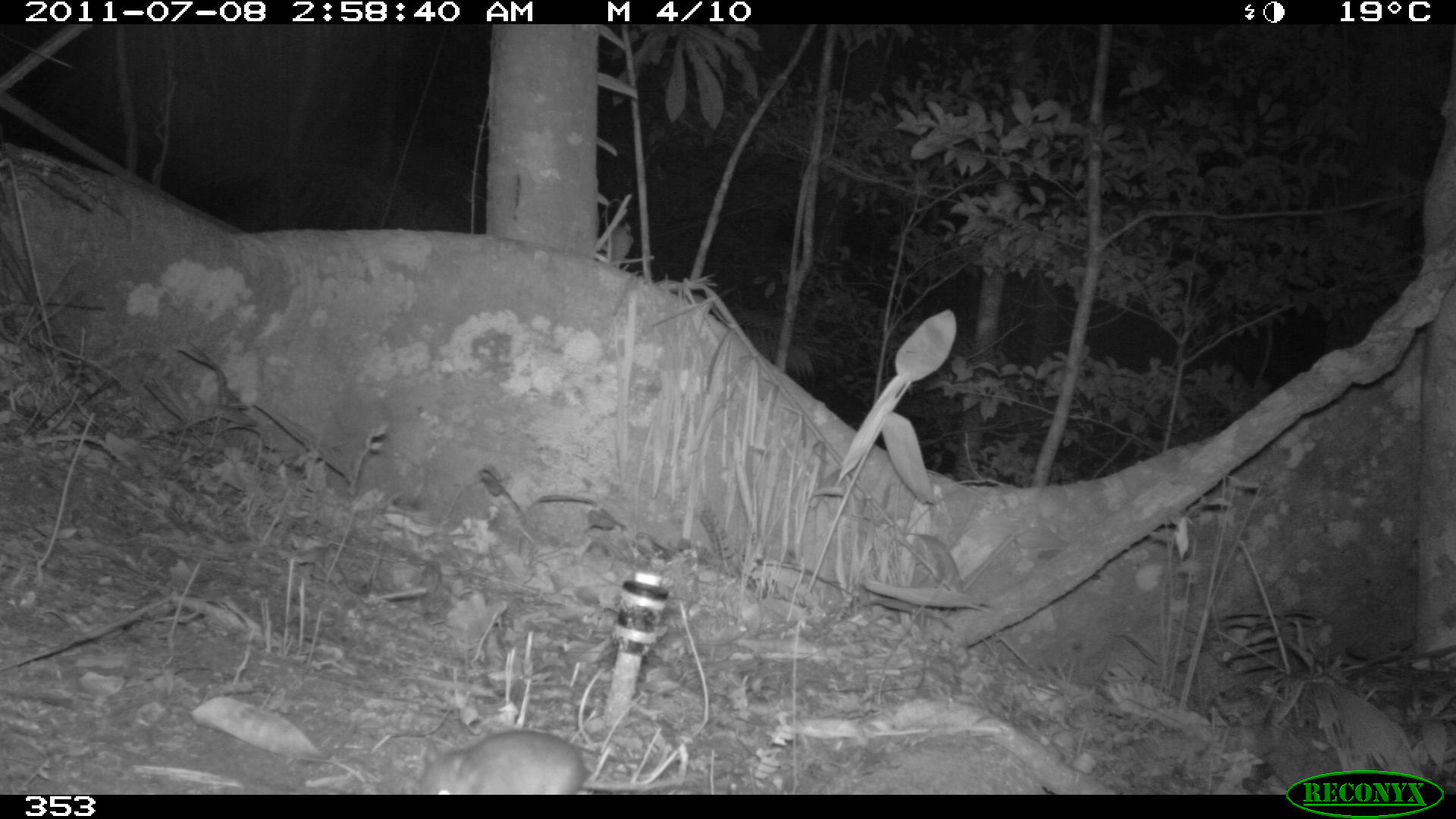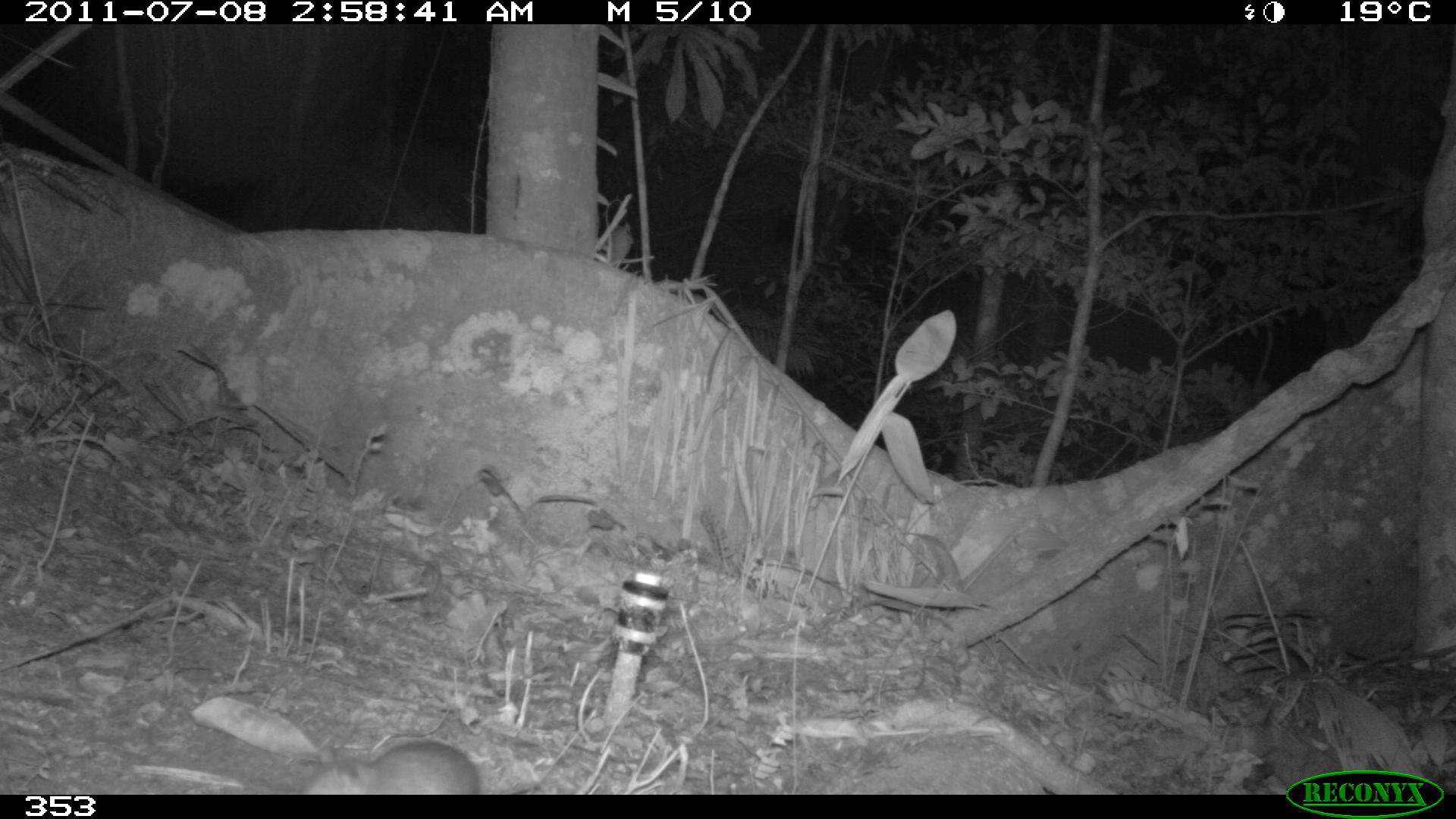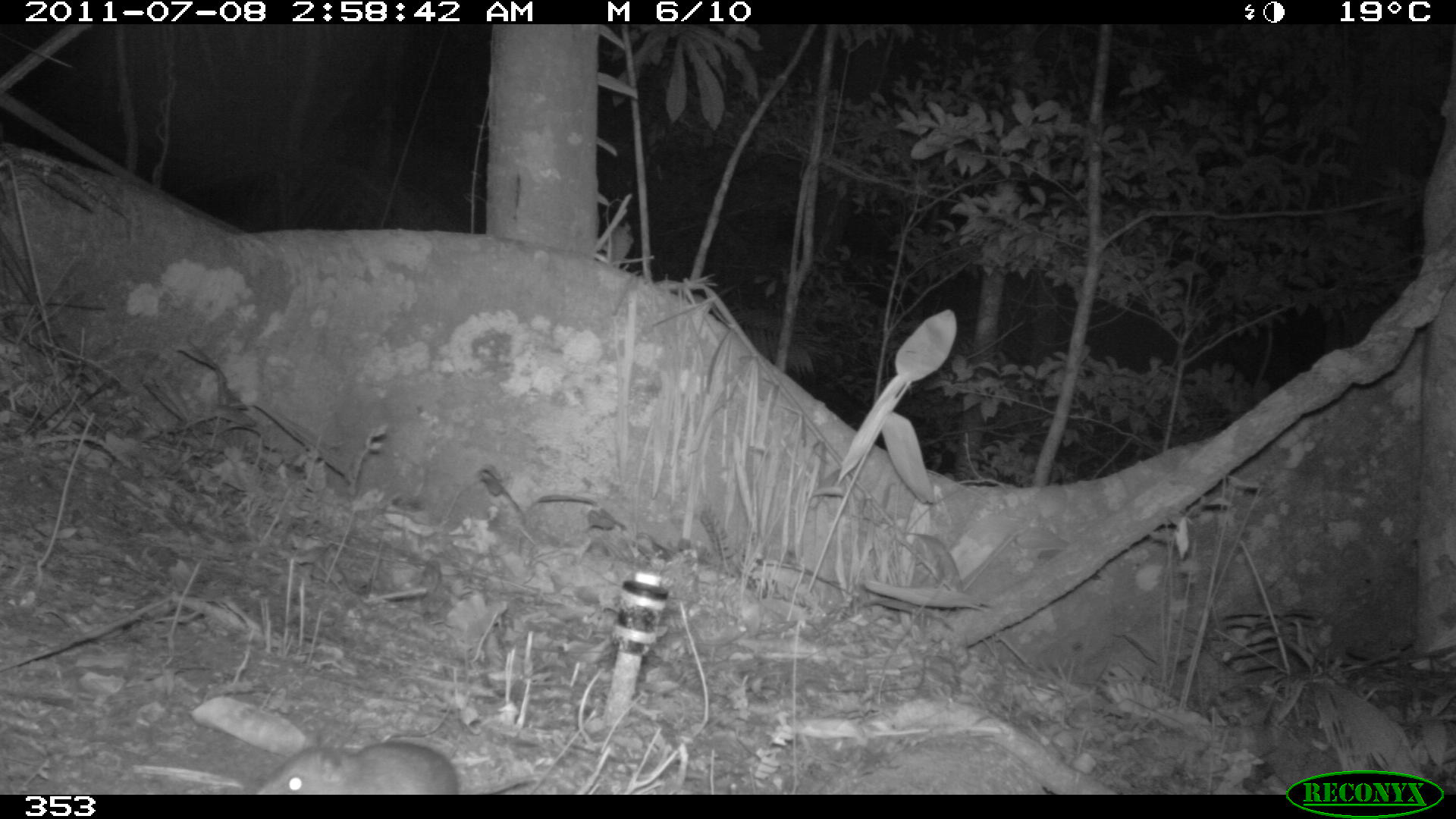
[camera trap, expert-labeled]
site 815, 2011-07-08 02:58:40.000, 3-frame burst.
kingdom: Animalia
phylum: Chordata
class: Mammalia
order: Rodentia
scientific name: Rodentia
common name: rodents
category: unknown rodent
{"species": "unknown rodent (rodents) (Rodentia)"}